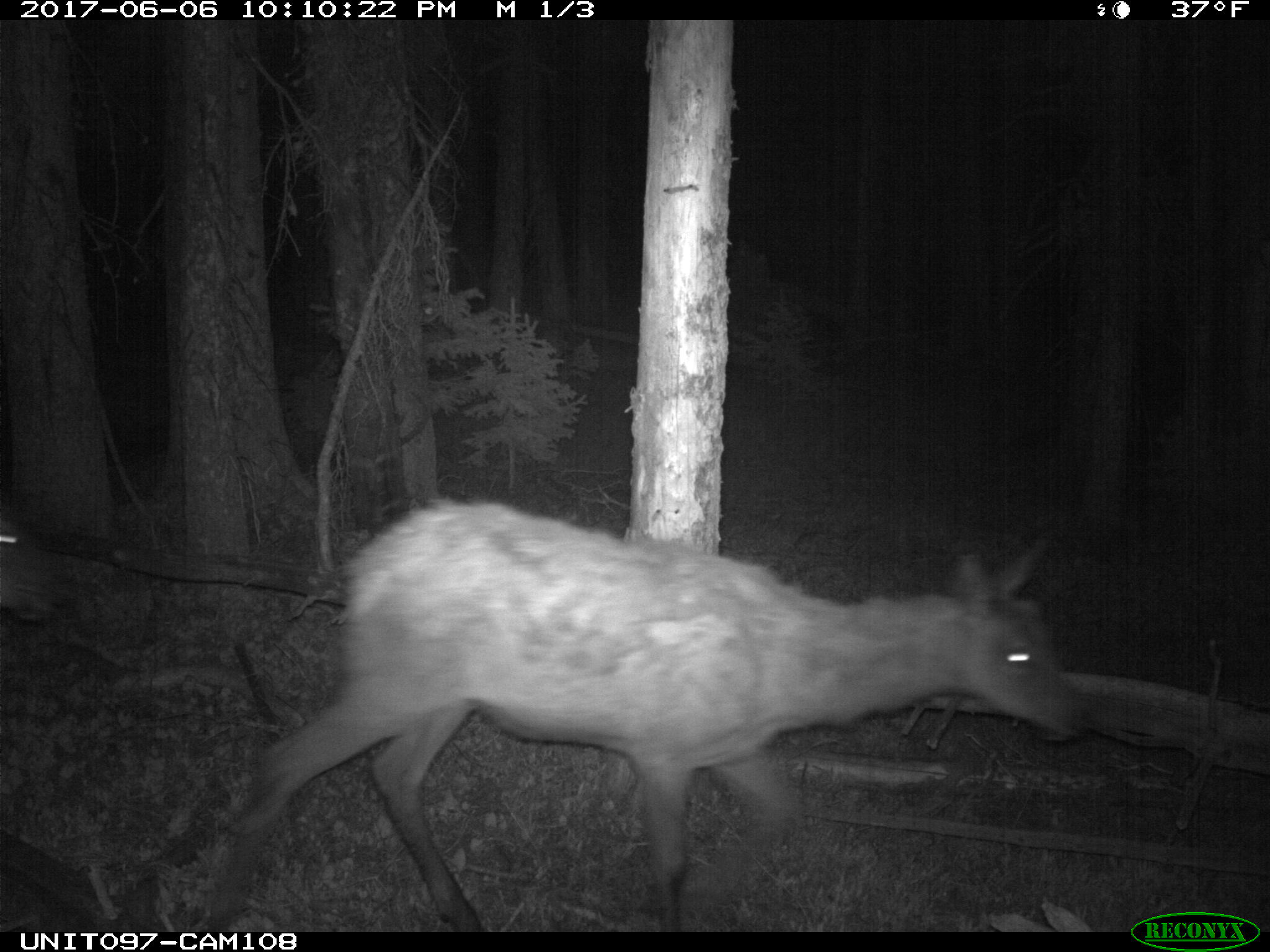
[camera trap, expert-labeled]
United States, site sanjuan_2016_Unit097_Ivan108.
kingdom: Animalia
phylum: Chordata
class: Mammalia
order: Artiodactyla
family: Cervidae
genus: Cervus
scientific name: Cervus elaphus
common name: red deer